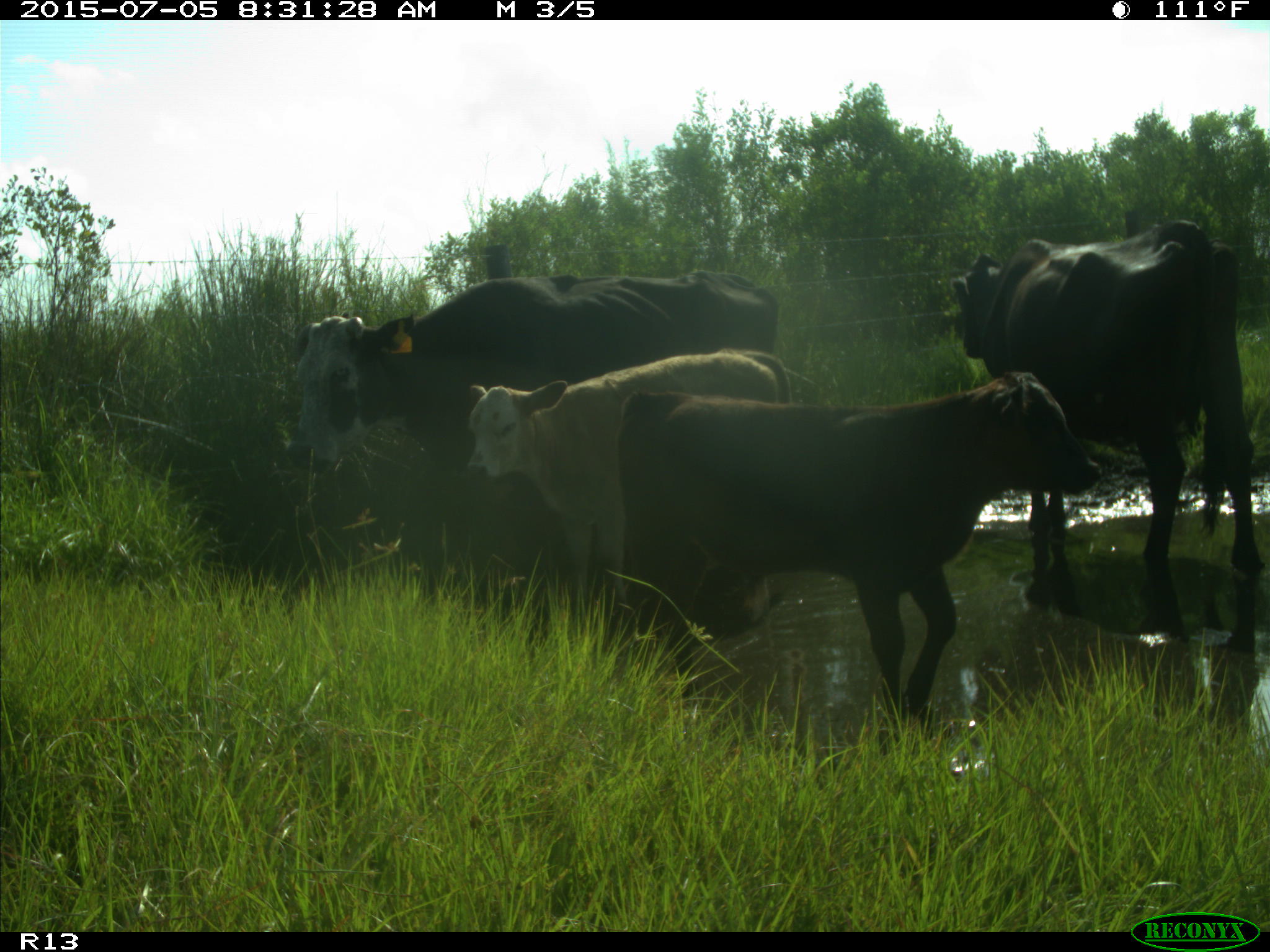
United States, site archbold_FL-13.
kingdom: Animalia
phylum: Chordata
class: Mammalia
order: Artiodactyla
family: Bovidae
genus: Bos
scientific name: Bos taurus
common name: domestic cow